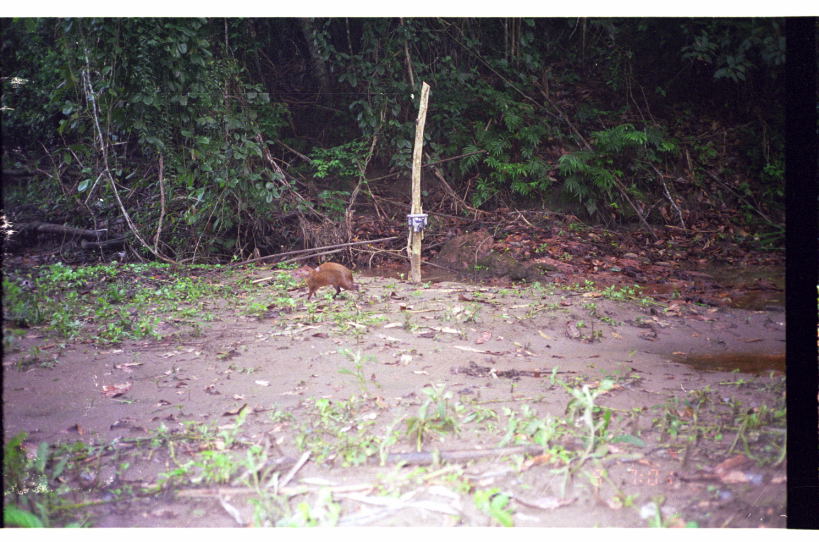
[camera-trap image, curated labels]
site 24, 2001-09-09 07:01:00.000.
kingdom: Animalia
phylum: Chordata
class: Mammalia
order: Rodentia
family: Dasyproctidae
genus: Dasyprocta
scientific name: Dasyprocta punctata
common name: central american agouti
Dasyprocta punctata (central american agouti).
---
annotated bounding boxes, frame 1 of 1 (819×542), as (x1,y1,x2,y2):
dasyprocta punctata: (293,261,359,301)